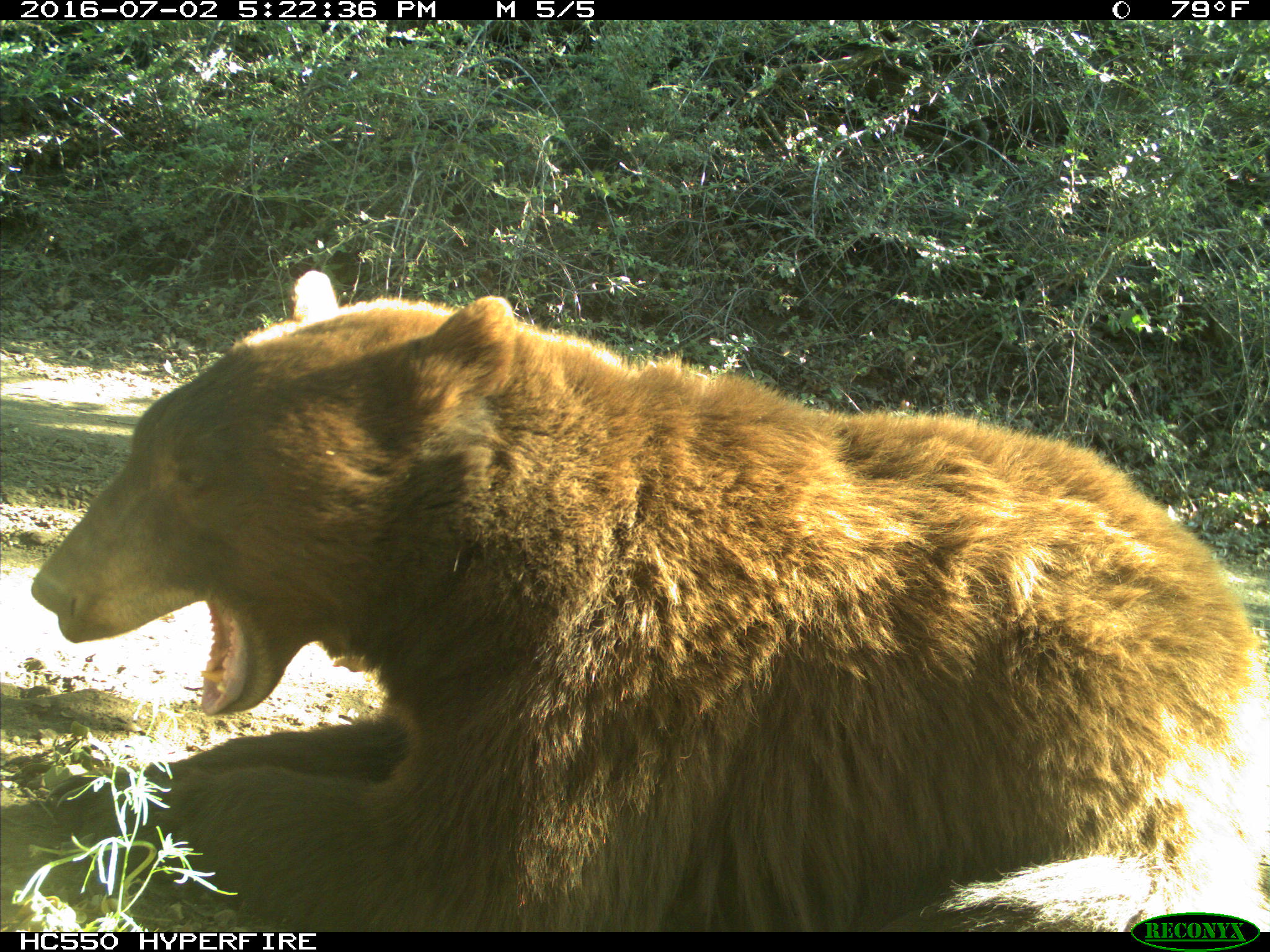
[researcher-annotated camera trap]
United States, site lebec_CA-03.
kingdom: Animalia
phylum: Chordata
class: Mammalia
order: Carnivora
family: Ursidae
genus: Ursus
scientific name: Ursus americanus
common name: american black bear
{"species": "Ursus americanus (american black bear)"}